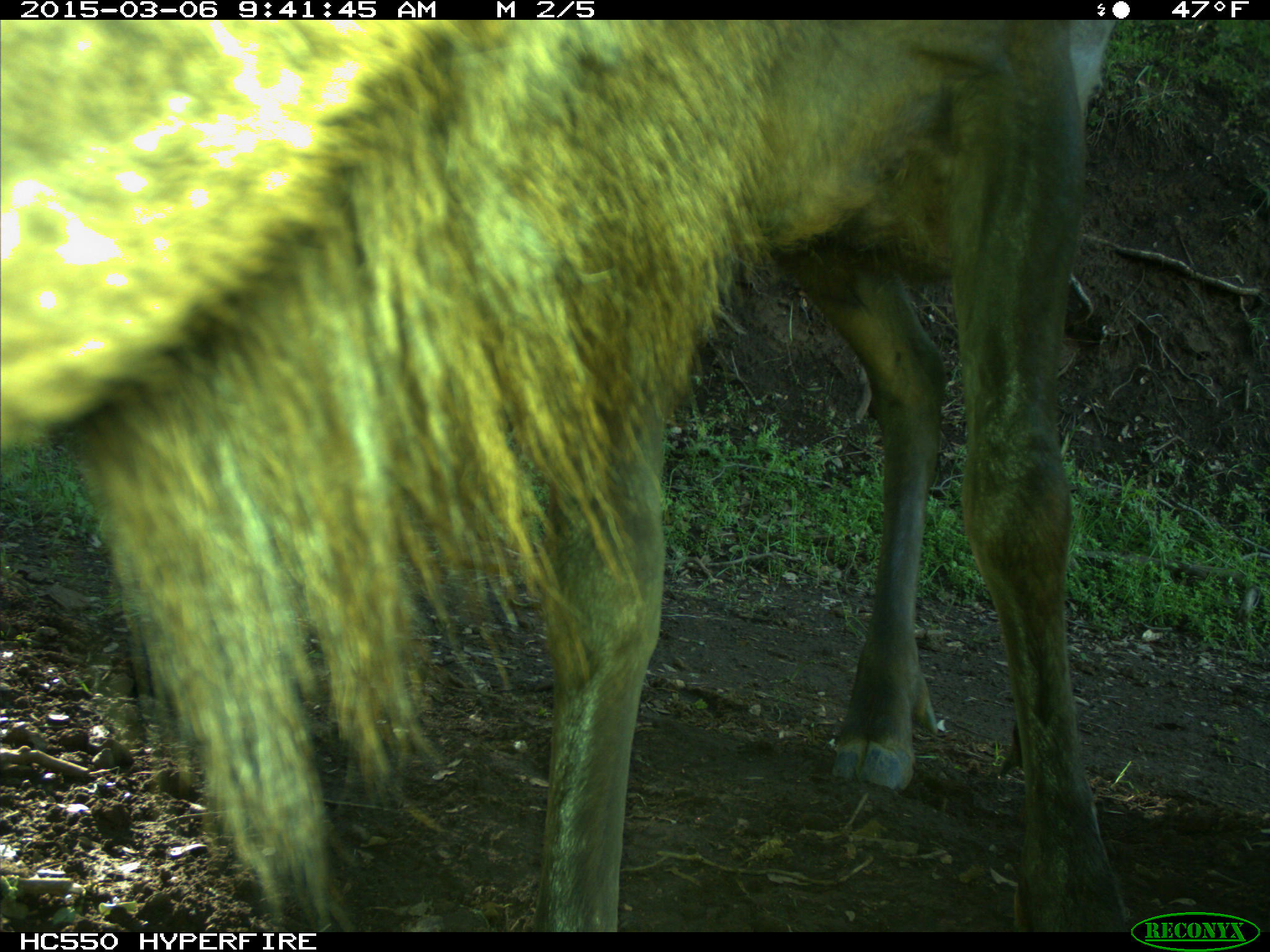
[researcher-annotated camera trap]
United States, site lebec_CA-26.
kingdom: Animalia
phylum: Chordata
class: Mammalia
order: Artiodactyla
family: Cervidae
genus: Cervus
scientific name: Cervus canadensis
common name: elk